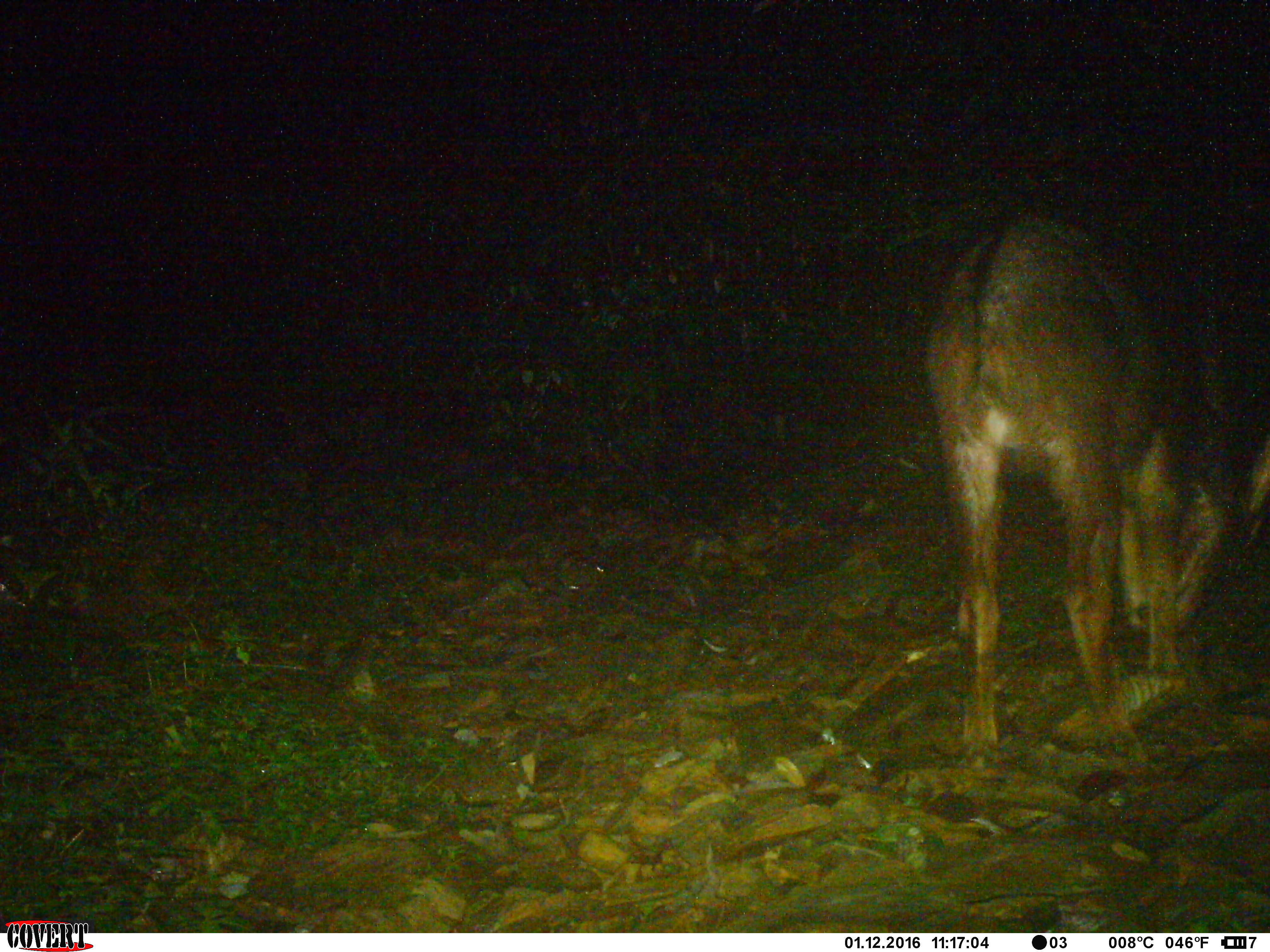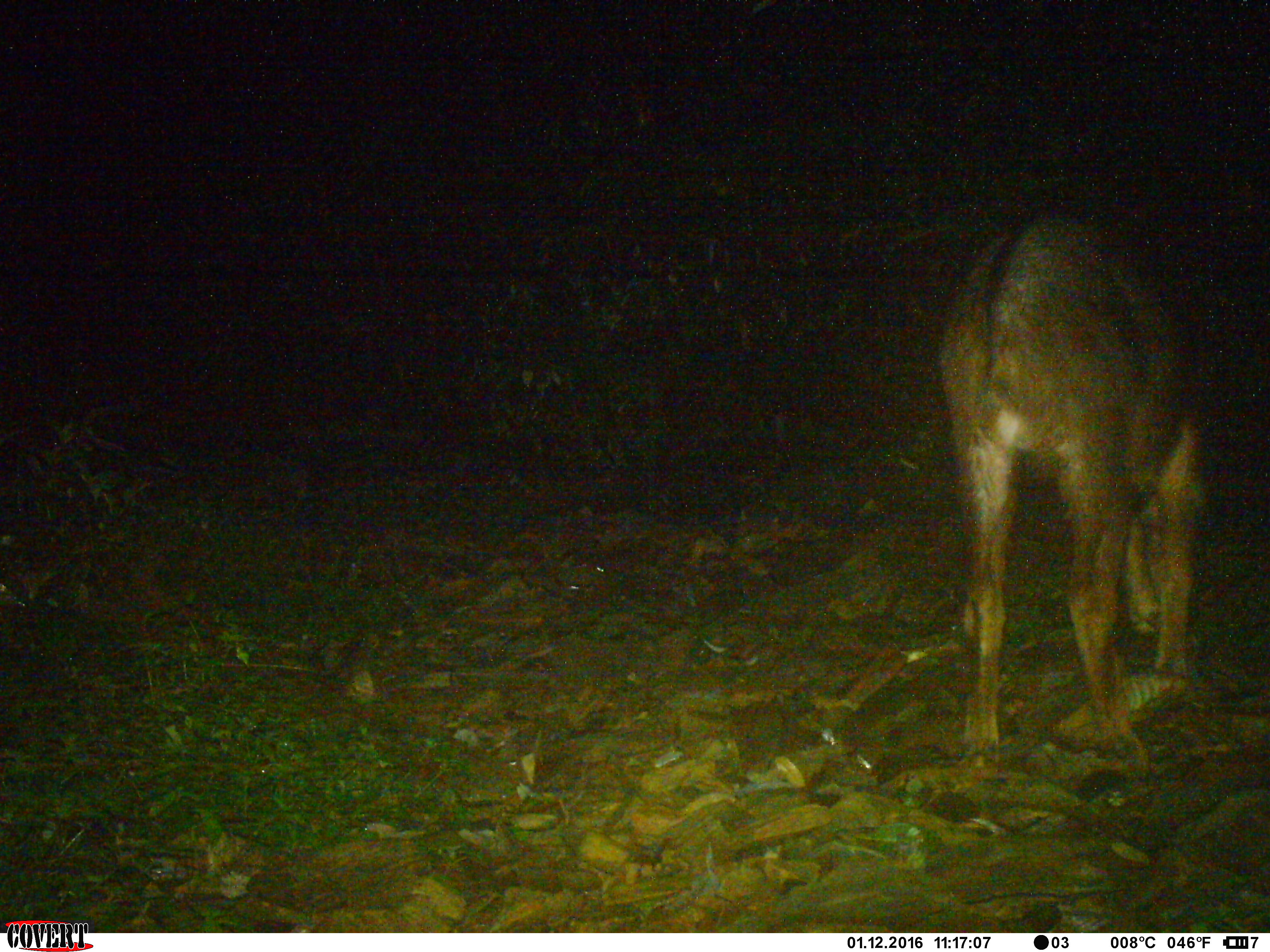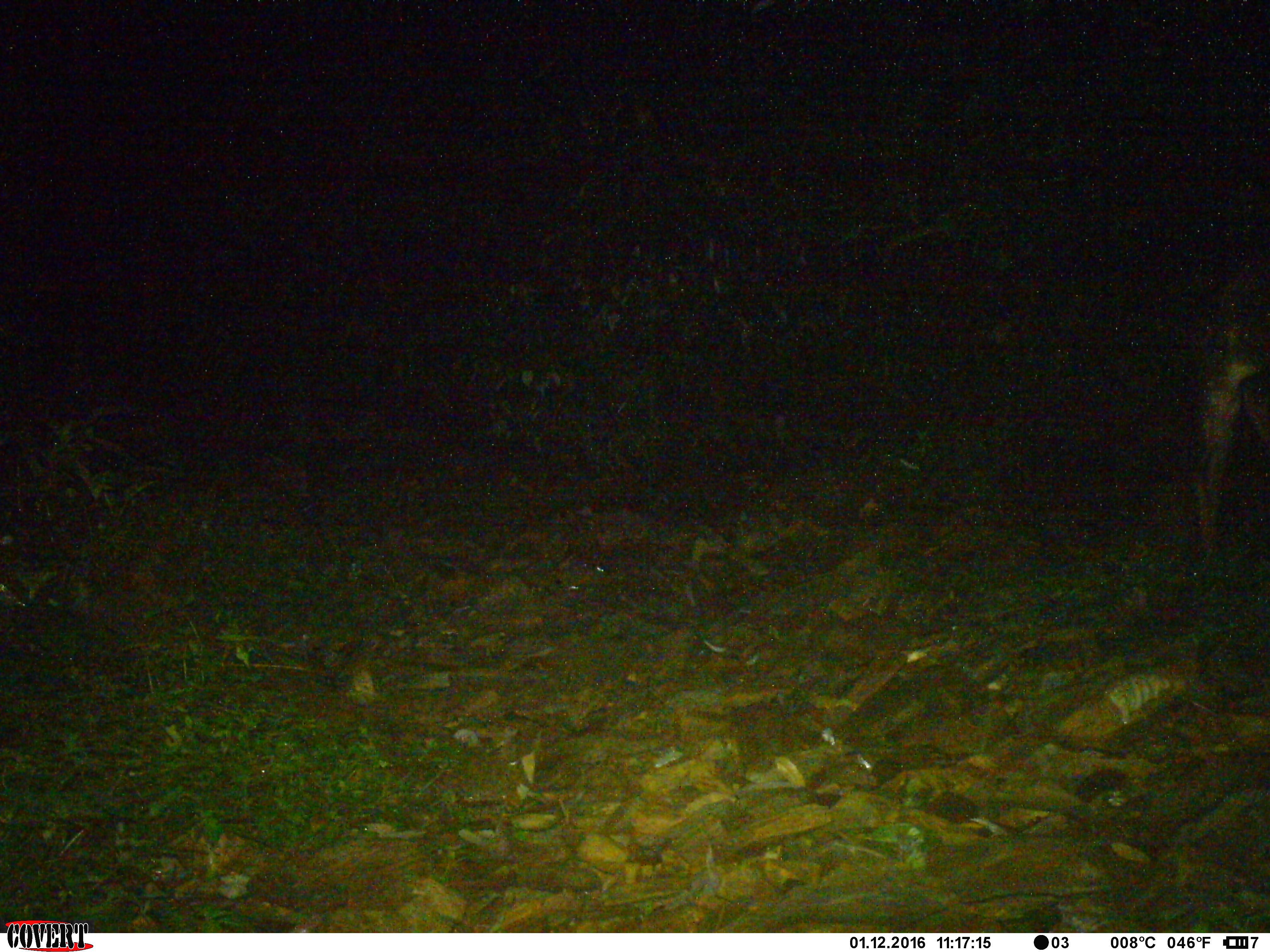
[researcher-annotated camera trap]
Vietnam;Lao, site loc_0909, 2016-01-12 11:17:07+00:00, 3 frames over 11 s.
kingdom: Animalia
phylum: Chordata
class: Mammalia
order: Artiodactyla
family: Bovidae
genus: Capricornis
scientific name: Capricornis sumatraensis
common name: chinese serow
Chinese serow (Capricornis sumatraensis). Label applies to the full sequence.